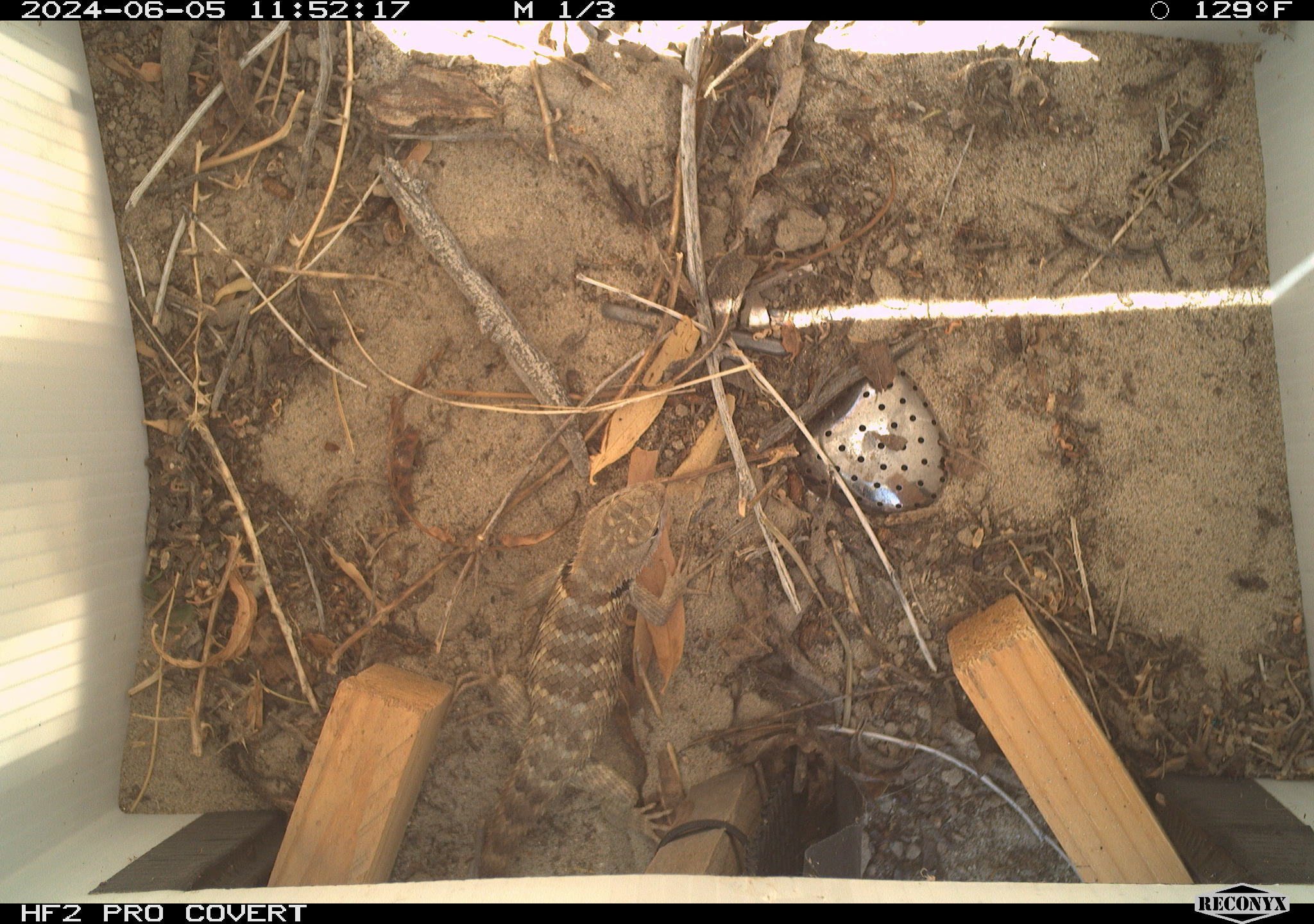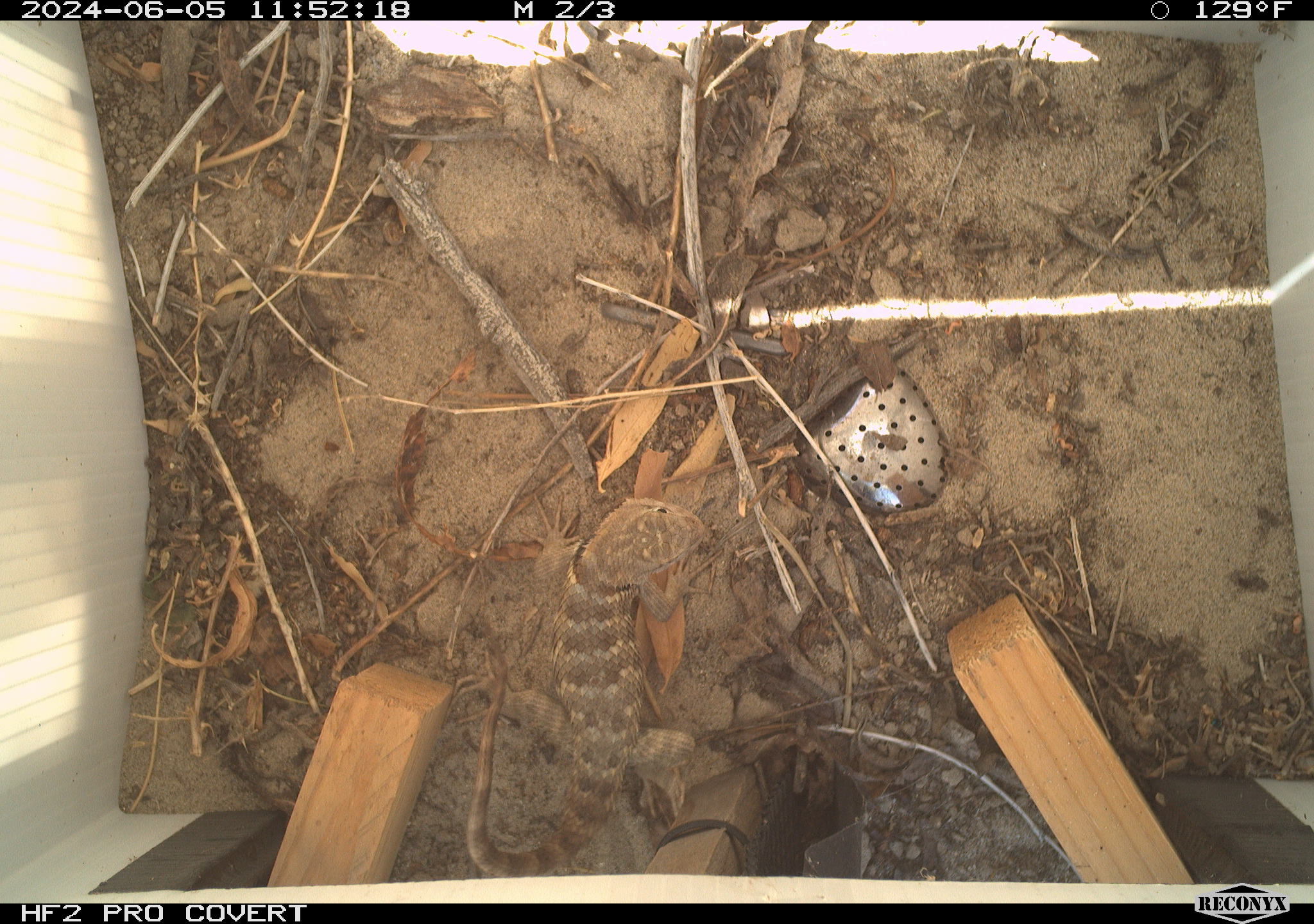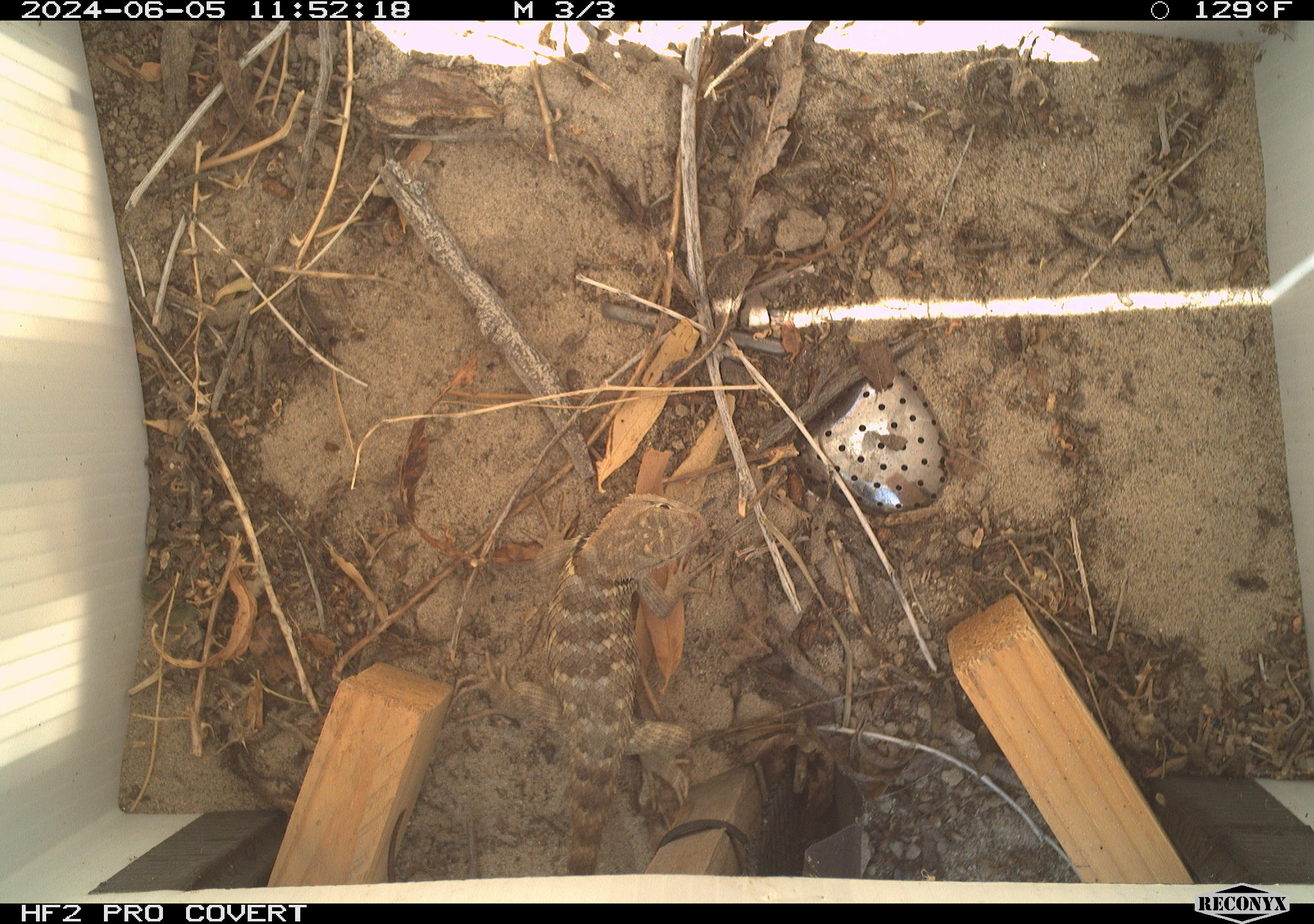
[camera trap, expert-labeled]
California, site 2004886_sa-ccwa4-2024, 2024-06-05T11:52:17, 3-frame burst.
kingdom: Animalia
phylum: Chordata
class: Reptilia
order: Squamata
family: Phrynosomatidae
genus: Sceloporus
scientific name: Sceloporus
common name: spiny lizards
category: sceloporus species